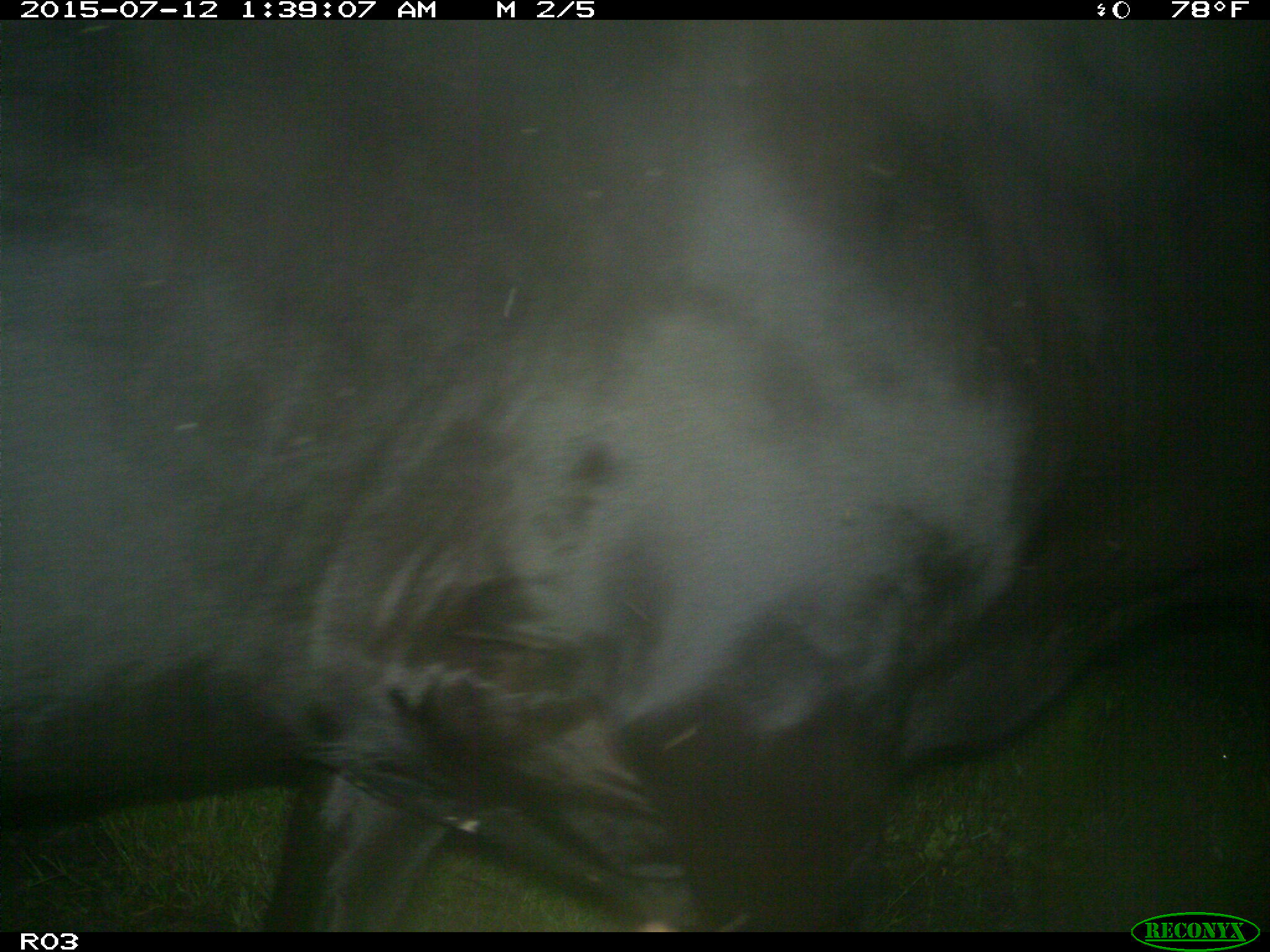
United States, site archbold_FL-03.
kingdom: Animalia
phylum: Chordata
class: Mammalia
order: Artiodactyla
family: Bovidae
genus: Bos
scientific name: Bos taurus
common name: domestic cow